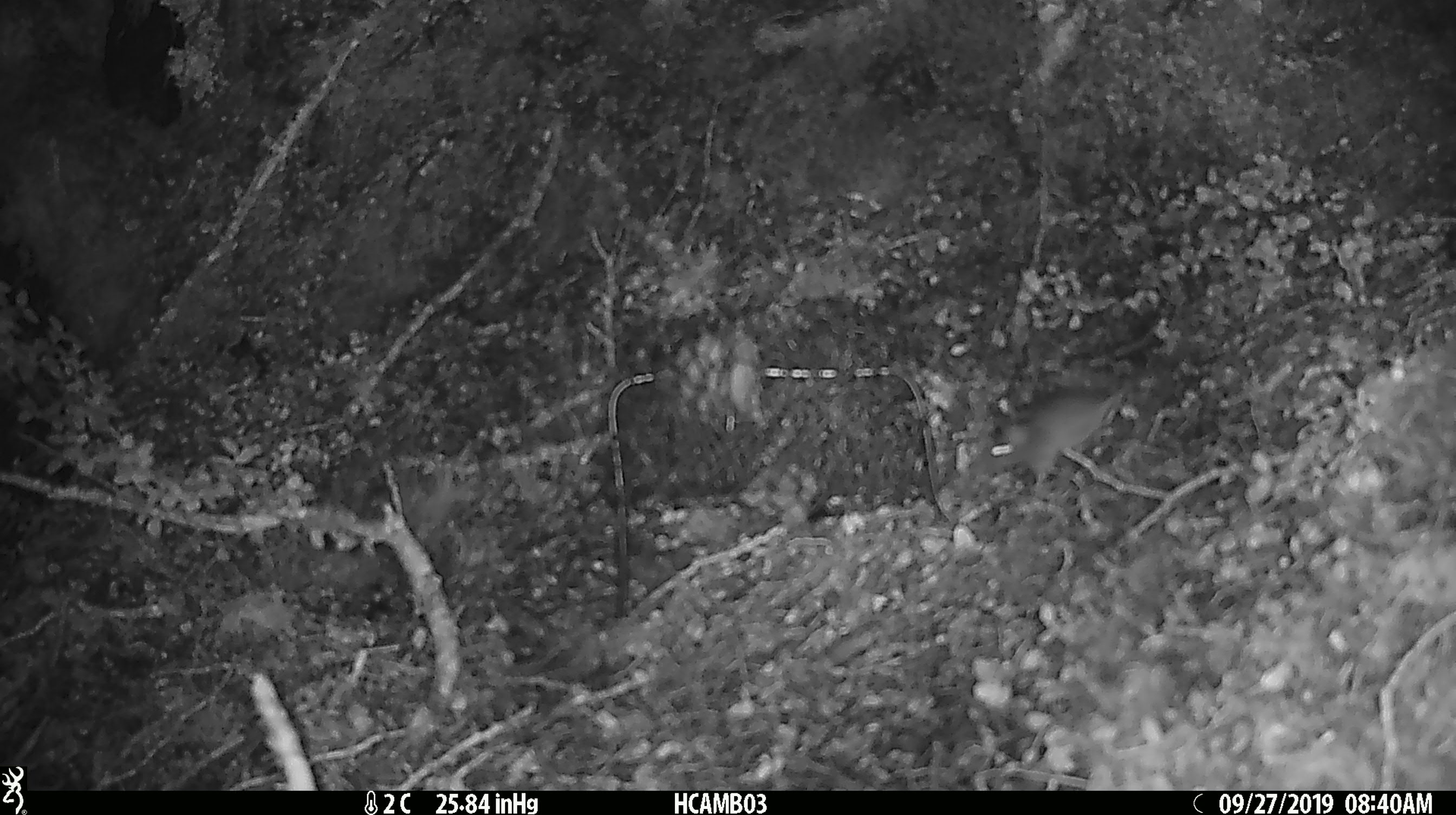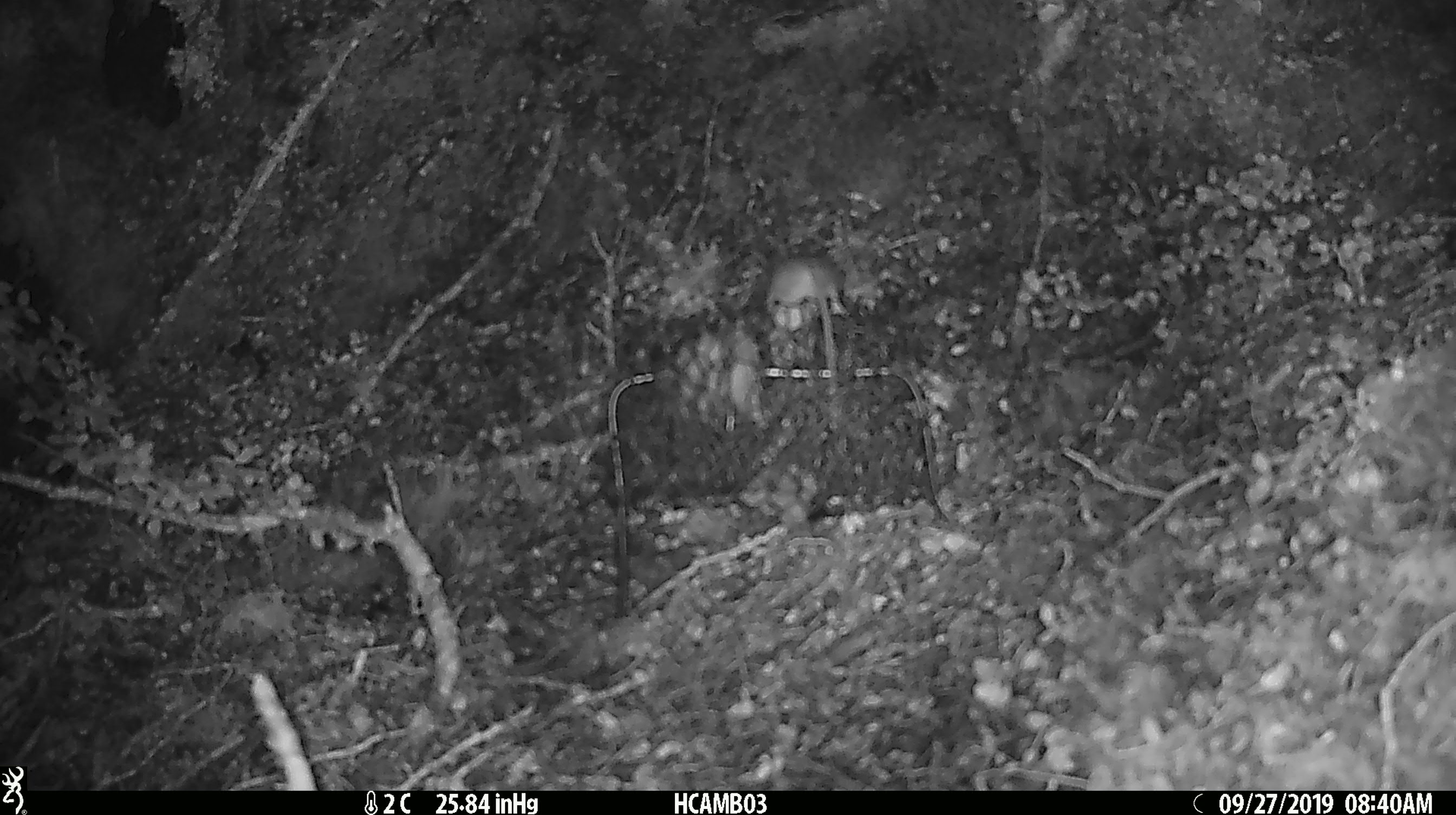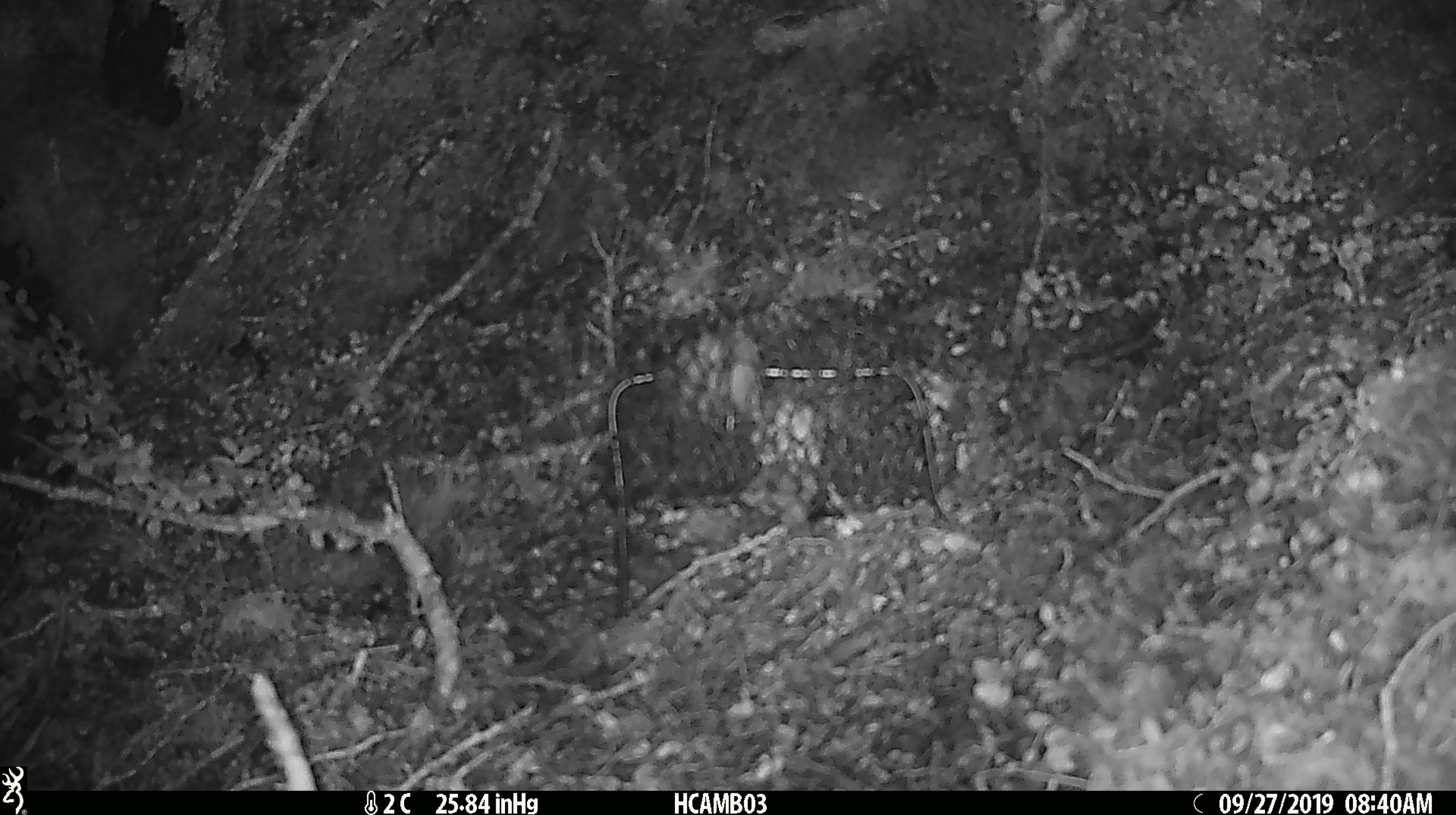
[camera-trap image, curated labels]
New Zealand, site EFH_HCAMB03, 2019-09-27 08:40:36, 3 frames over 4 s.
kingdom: Animalia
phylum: Chordata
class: Mammalia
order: Rodentia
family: Muridae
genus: Mus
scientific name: Mus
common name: mouse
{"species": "mouse (Mus)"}